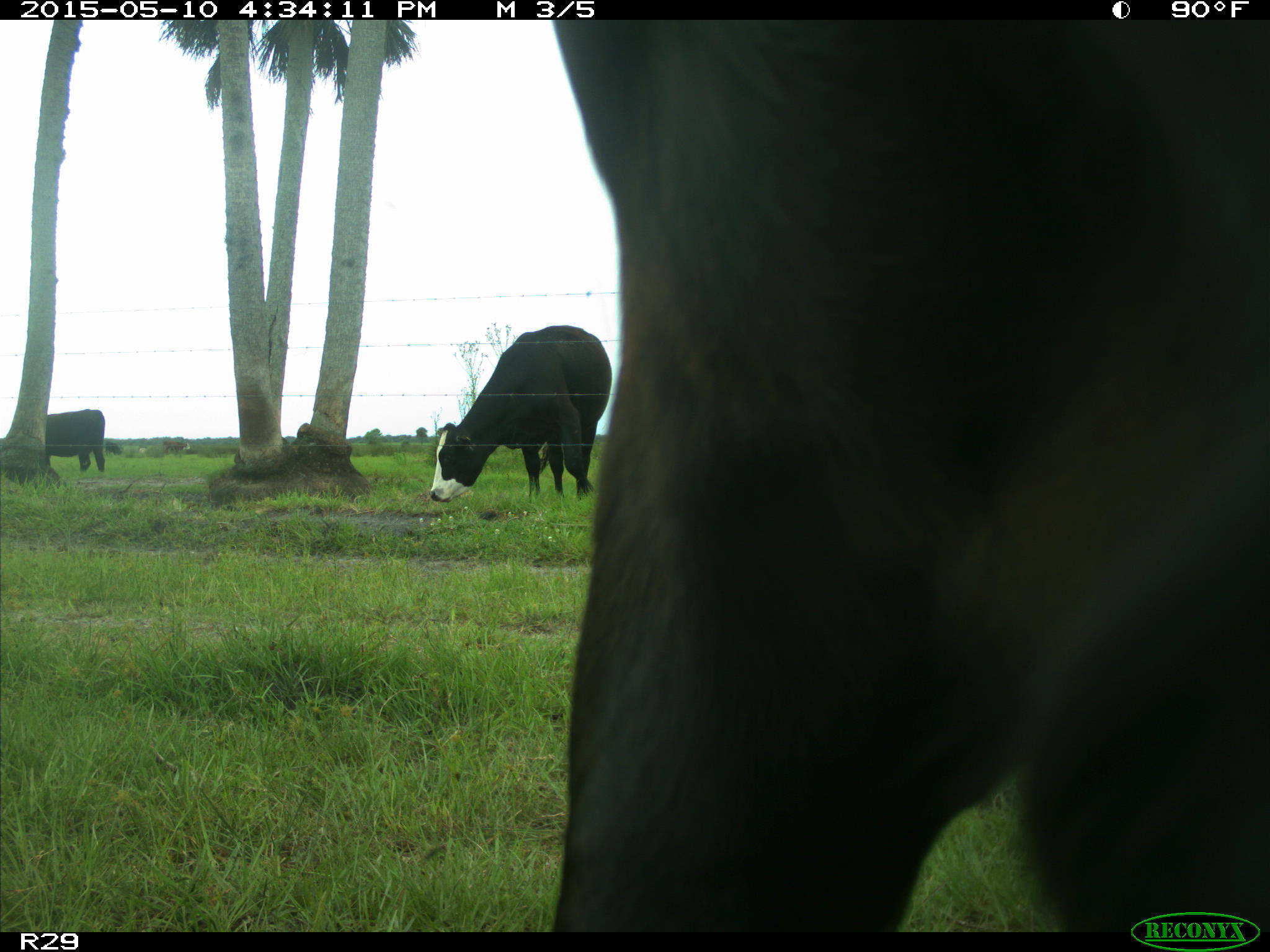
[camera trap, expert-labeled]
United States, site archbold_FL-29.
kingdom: Animalia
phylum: Chordata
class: Mammalia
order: Artiodactyla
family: Bovidae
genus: Bos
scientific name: Bos taurus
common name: domestic cow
Bos taurus (domestic cow).